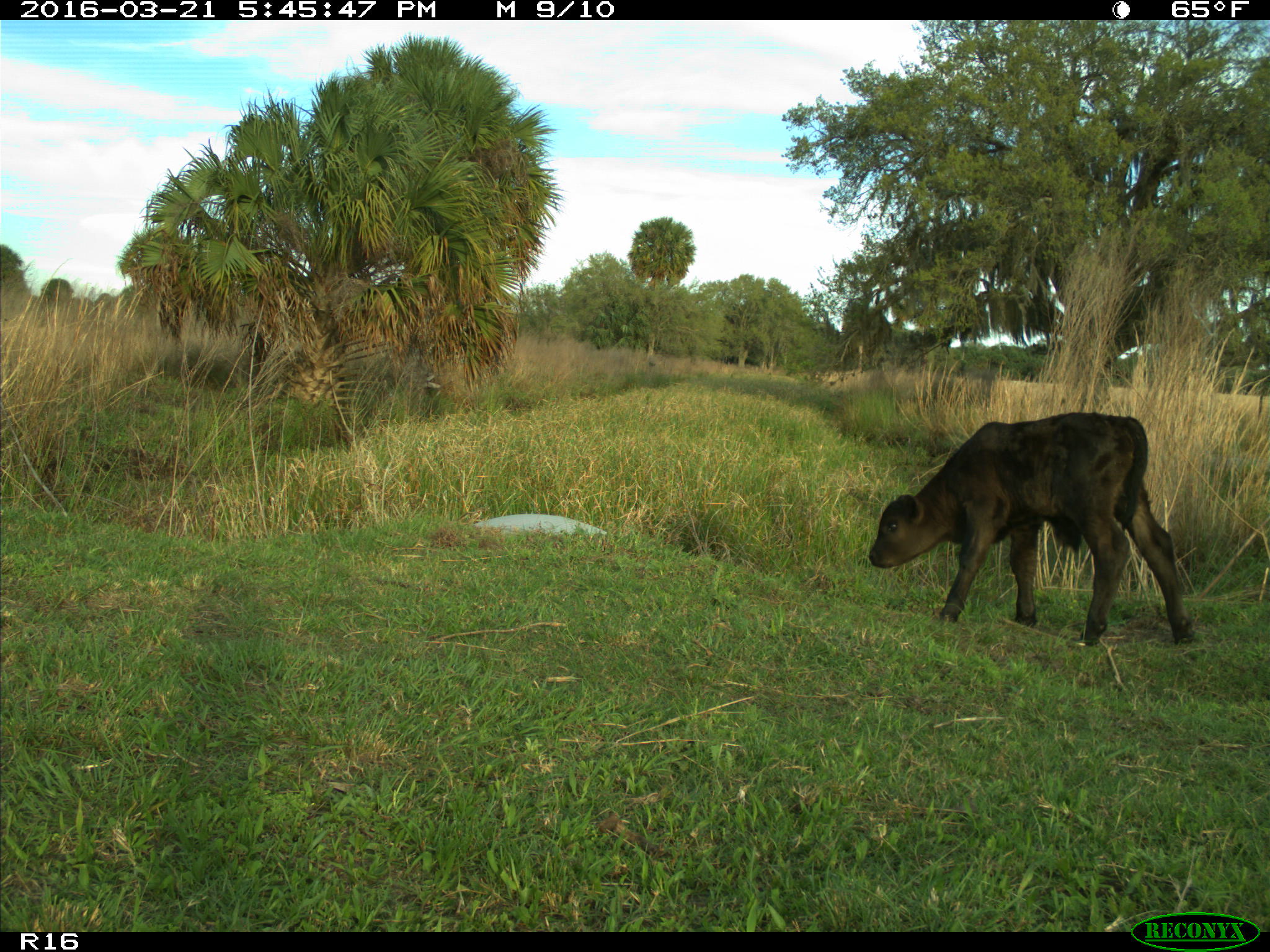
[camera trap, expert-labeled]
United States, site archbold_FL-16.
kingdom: Animalia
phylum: Chordata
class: Mammalia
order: Artiodactyla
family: Bovidae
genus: Bos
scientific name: Bos taurus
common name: domestic cow